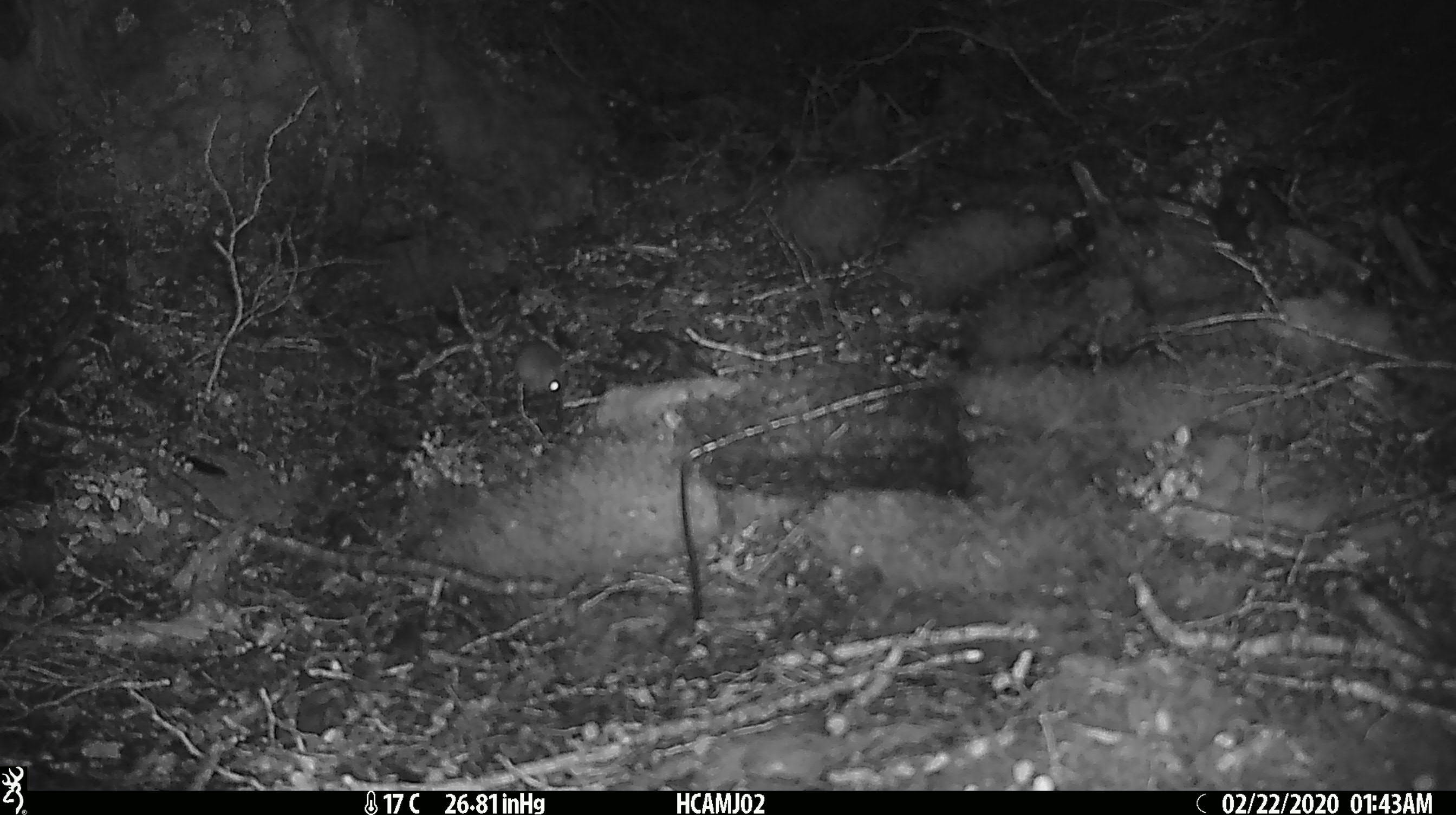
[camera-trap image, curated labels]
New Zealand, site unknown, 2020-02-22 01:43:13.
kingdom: Animalia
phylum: Chordata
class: Mammalia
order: Rodentia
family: Muridae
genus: Mus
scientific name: Mus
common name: mouse